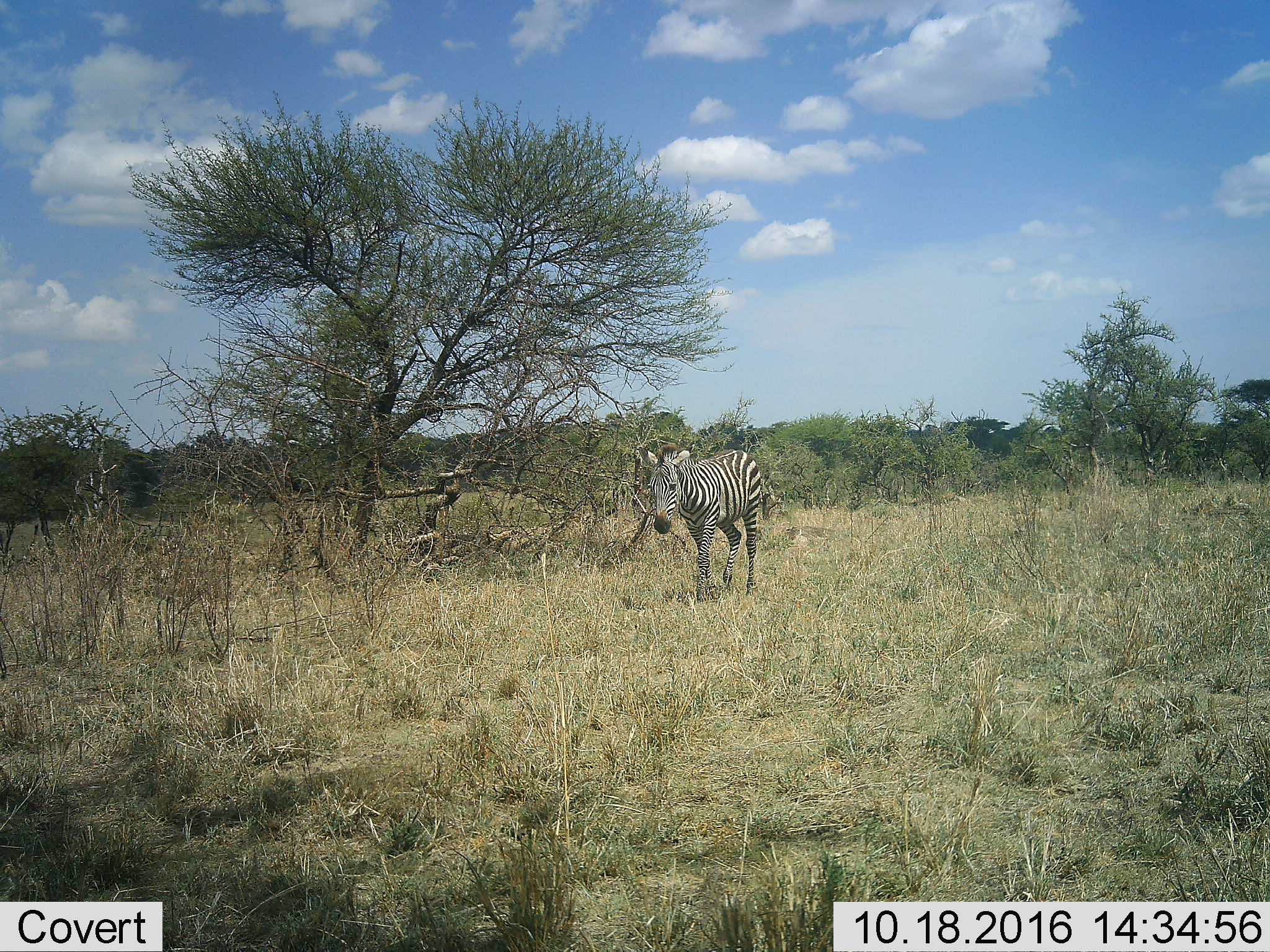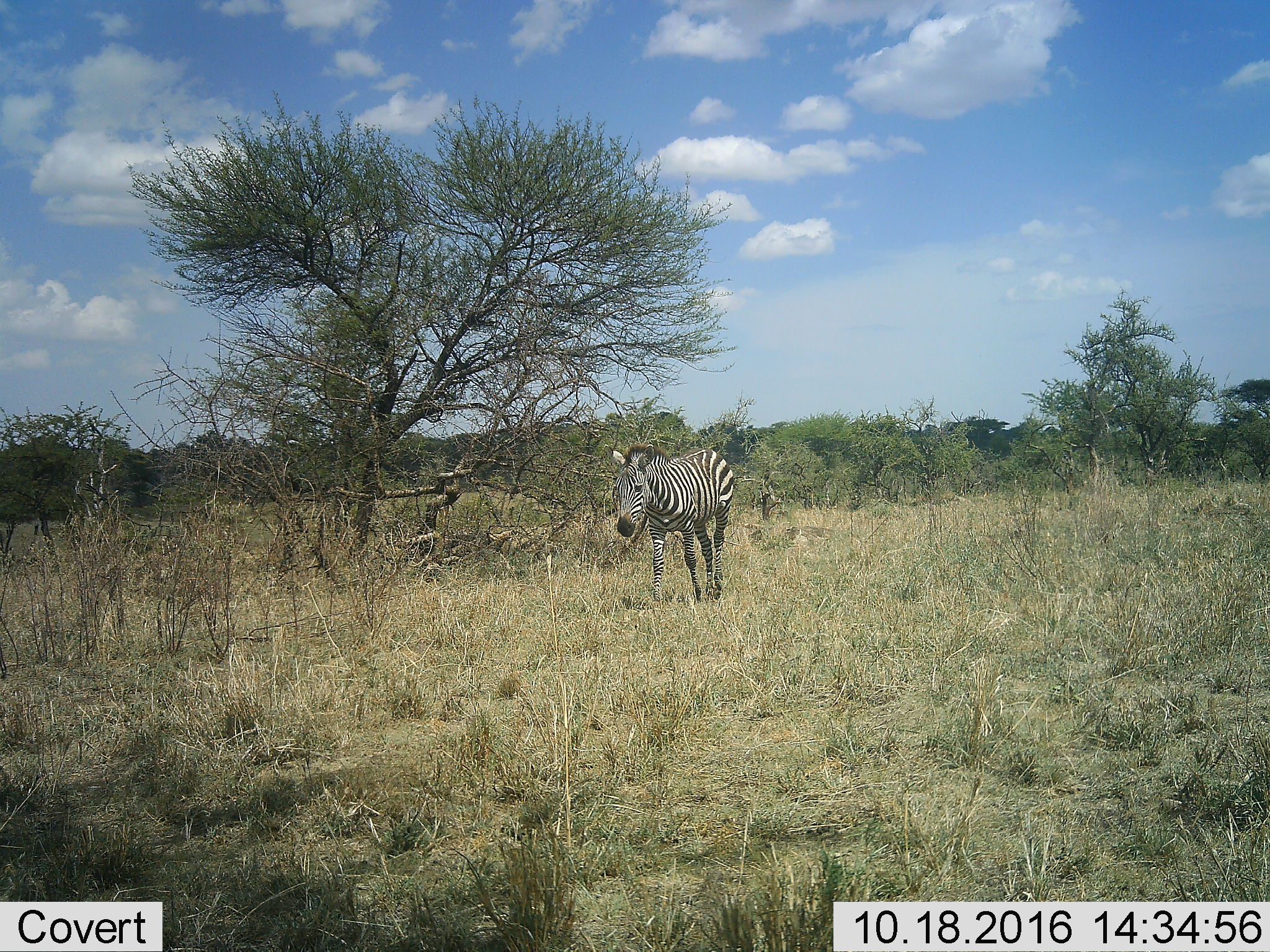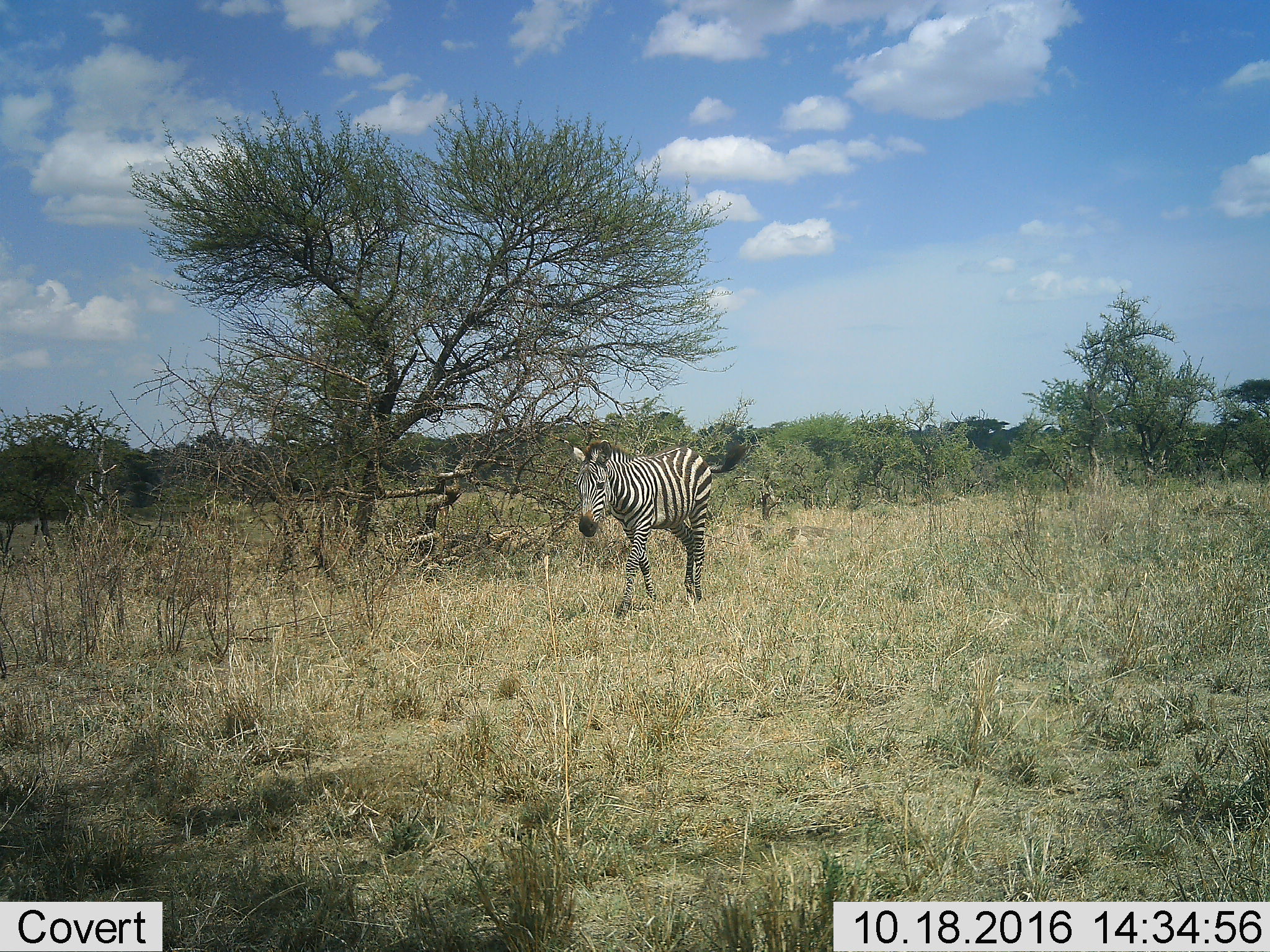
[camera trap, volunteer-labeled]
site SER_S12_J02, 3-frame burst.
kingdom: Animalia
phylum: Chordata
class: Mammalia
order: Perissodactyla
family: Equidae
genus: Equus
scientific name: Equus quagga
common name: plains zebra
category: zebraplains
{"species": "zebraplains (plains zebra) (Equus quagga)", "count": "1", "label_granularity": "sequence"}